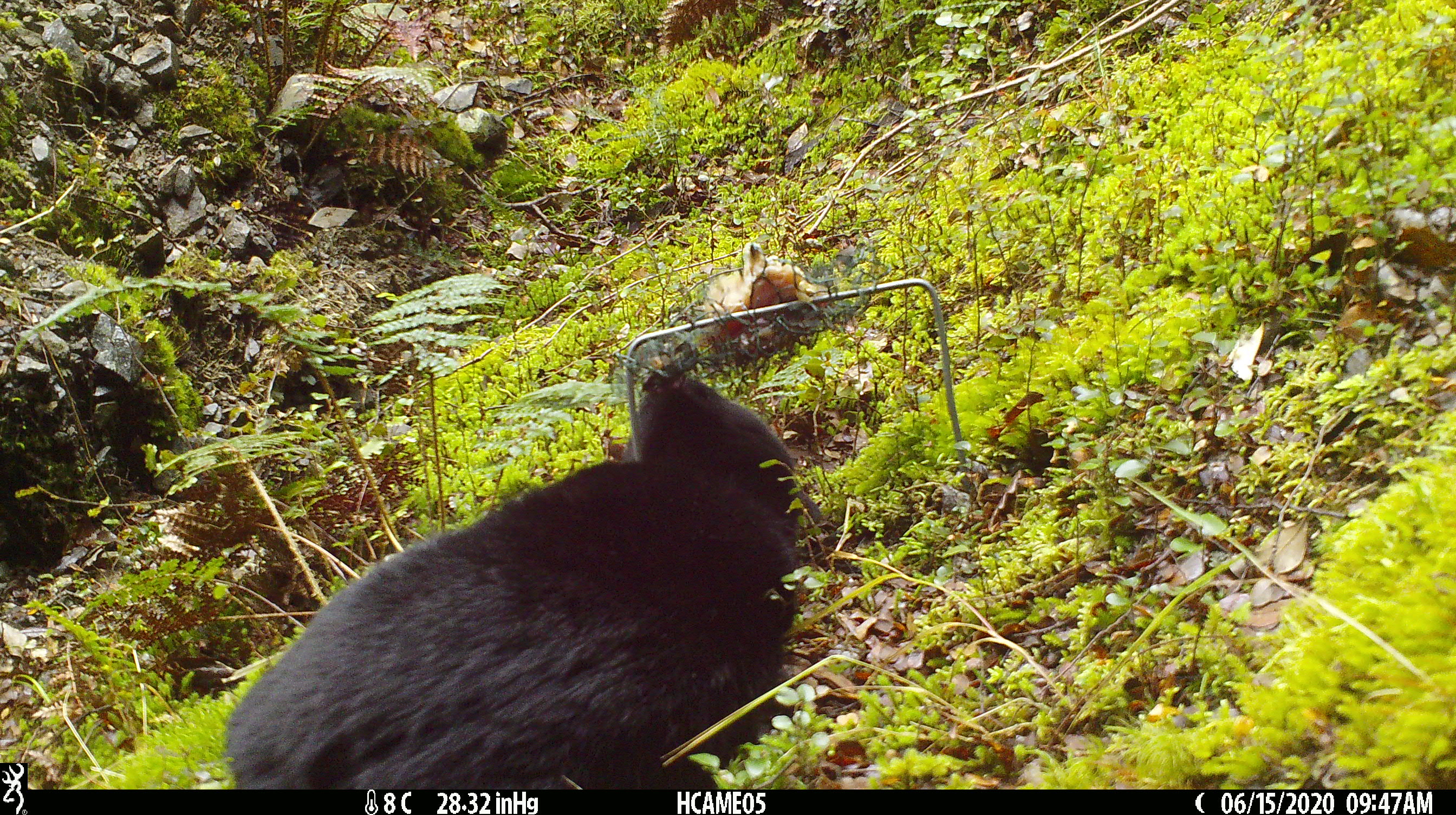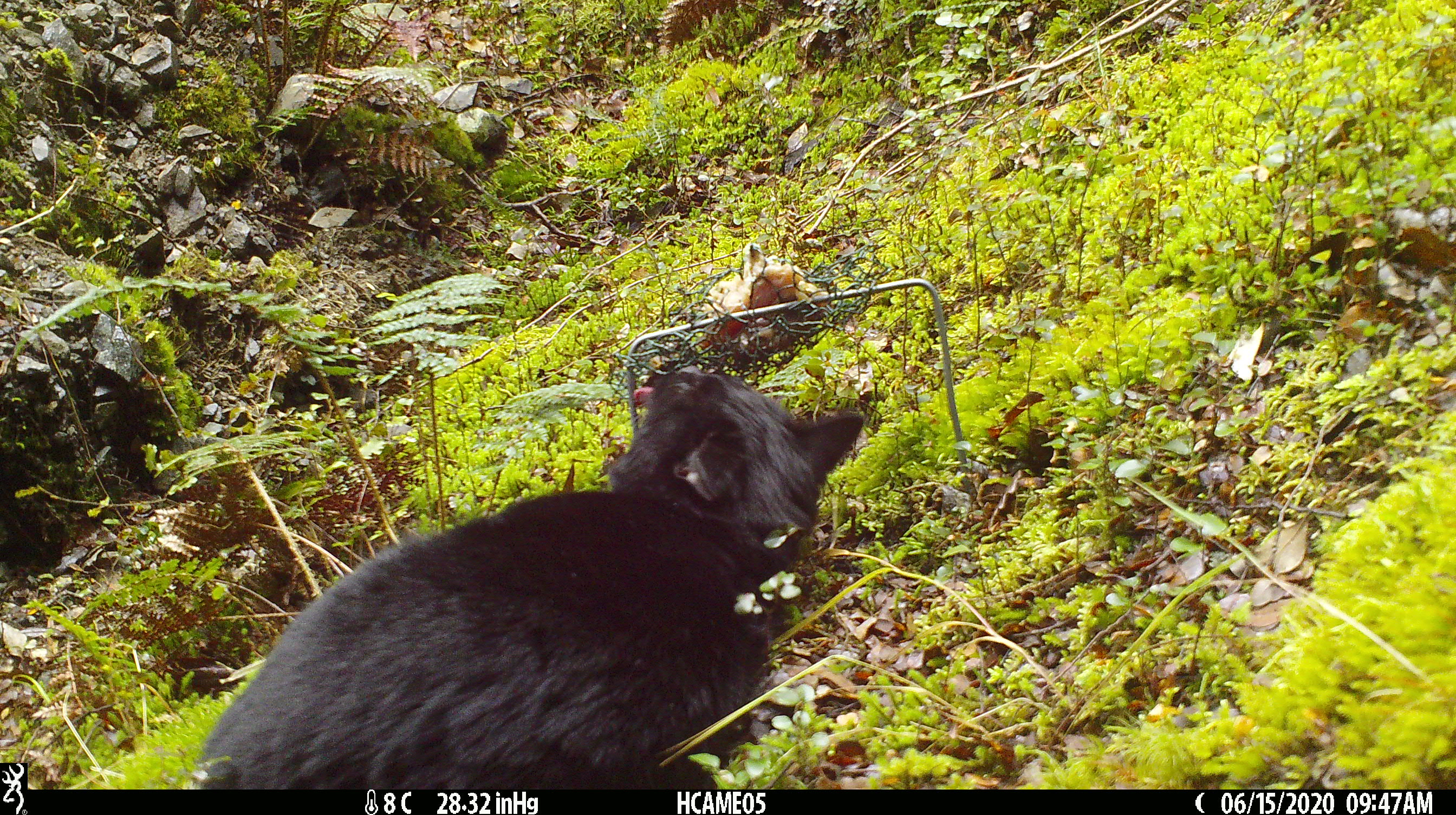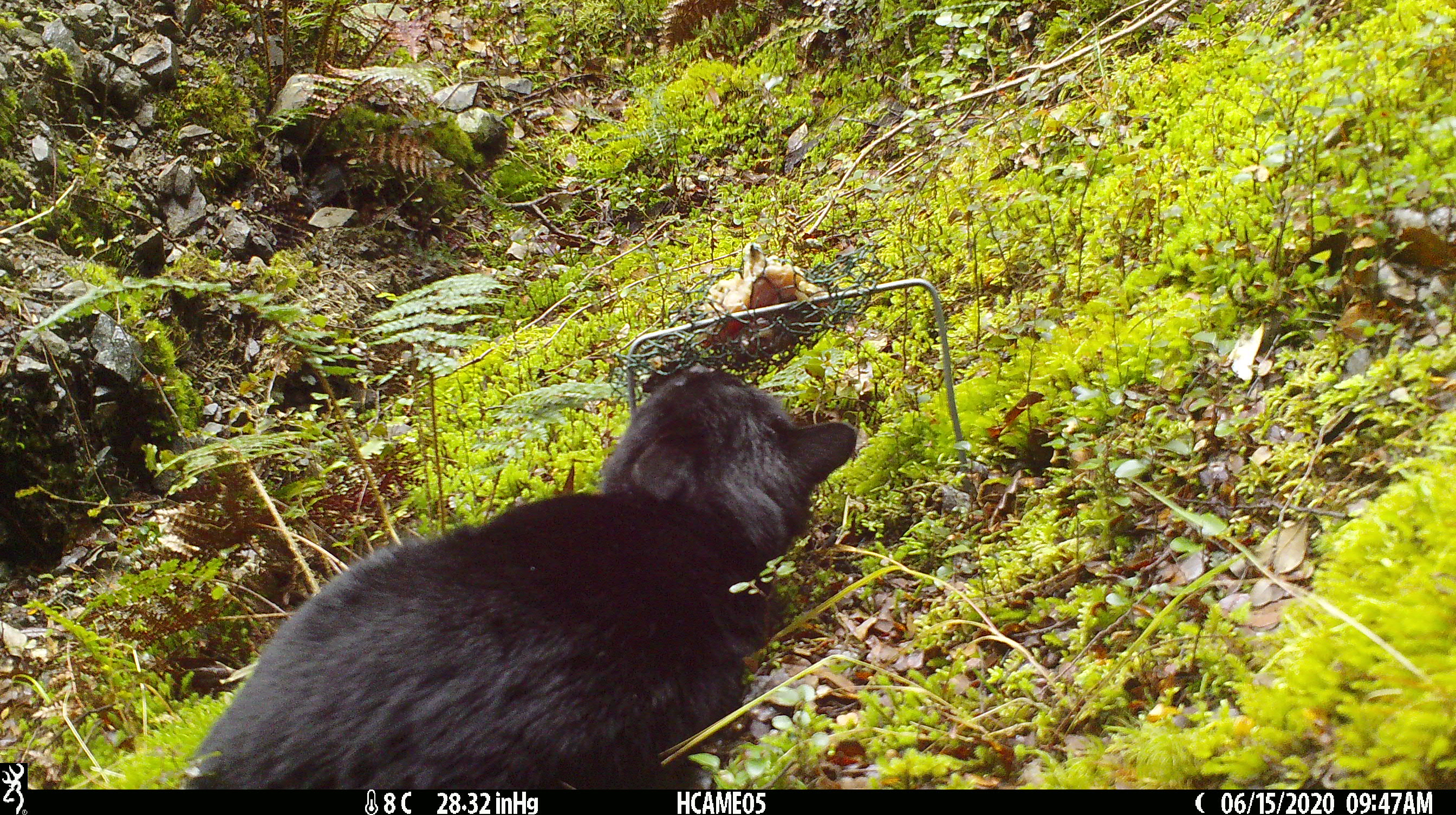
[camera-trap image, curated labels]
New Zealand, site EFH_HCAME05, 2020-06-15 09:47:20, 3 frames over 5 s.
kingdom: Animalia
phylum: Chordata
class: Mammalia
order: Carnivora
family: Felidae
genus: Felis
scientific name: Felis catus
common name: domestic cat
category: cat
Cat (domestic cat) (Felis catus).